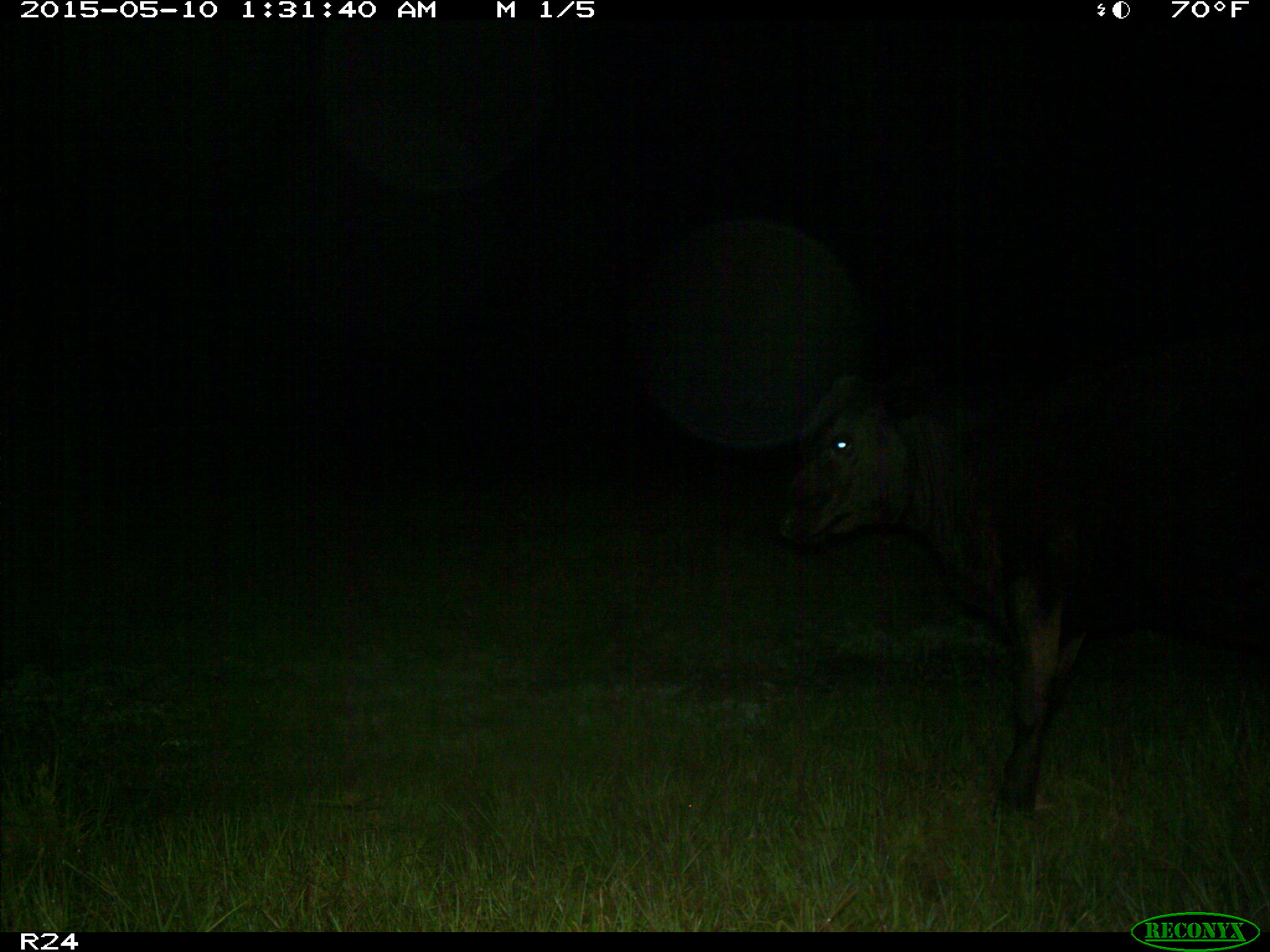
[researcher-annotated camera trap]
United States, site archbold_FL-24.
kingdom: Animalia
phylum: Chordata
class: Mammalia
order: Artiodactyla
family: Bovidae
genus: Bos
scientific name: Bos taurus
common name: domestic cow